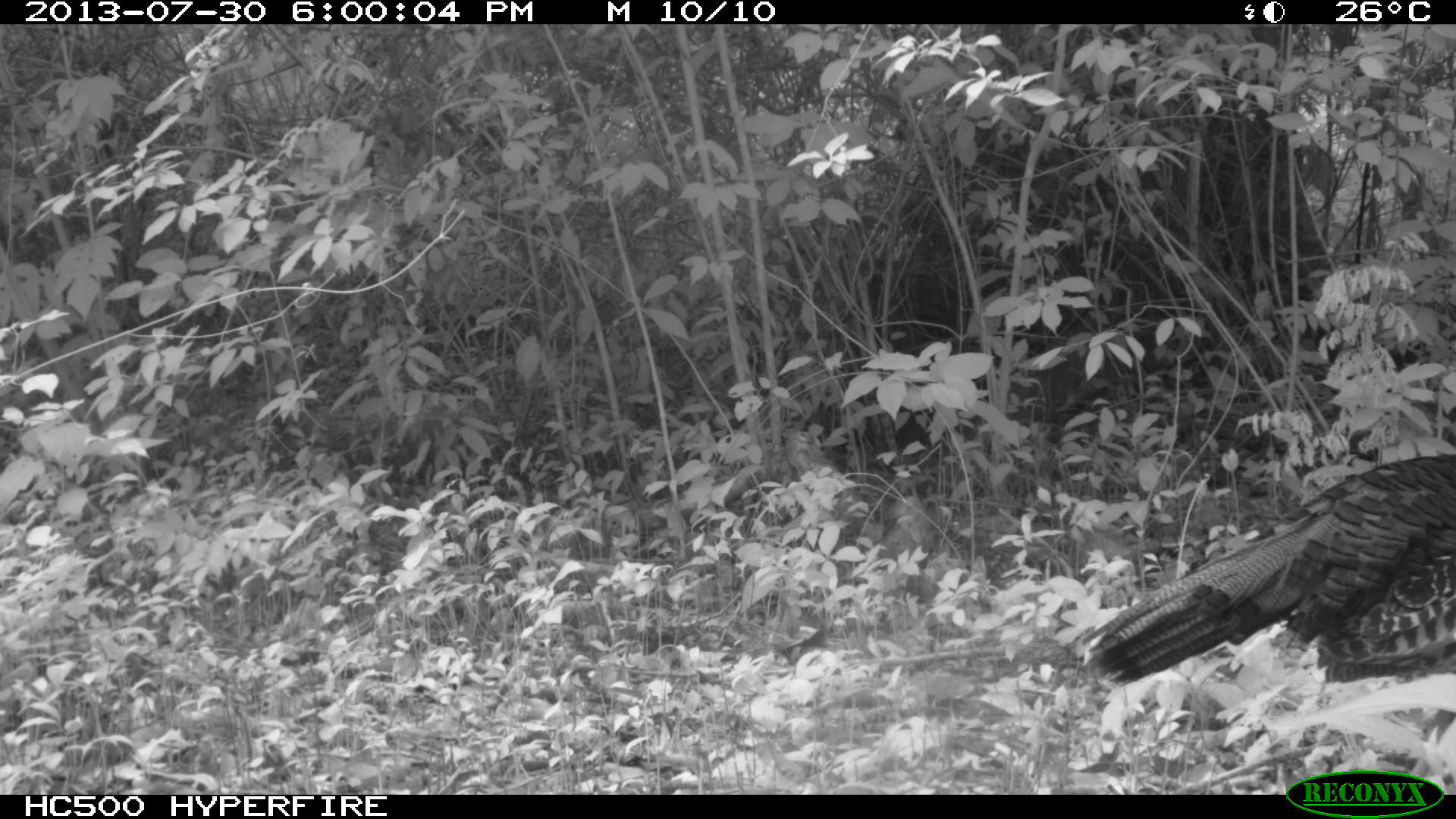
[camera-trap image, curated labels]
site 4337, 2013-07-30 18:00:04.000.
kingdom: Animalia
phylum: Chordata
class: Aves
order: Galliformes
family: Phasianidae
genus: Meleagris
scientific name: Meleagris ocellata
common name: ocellated turkey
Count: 1.